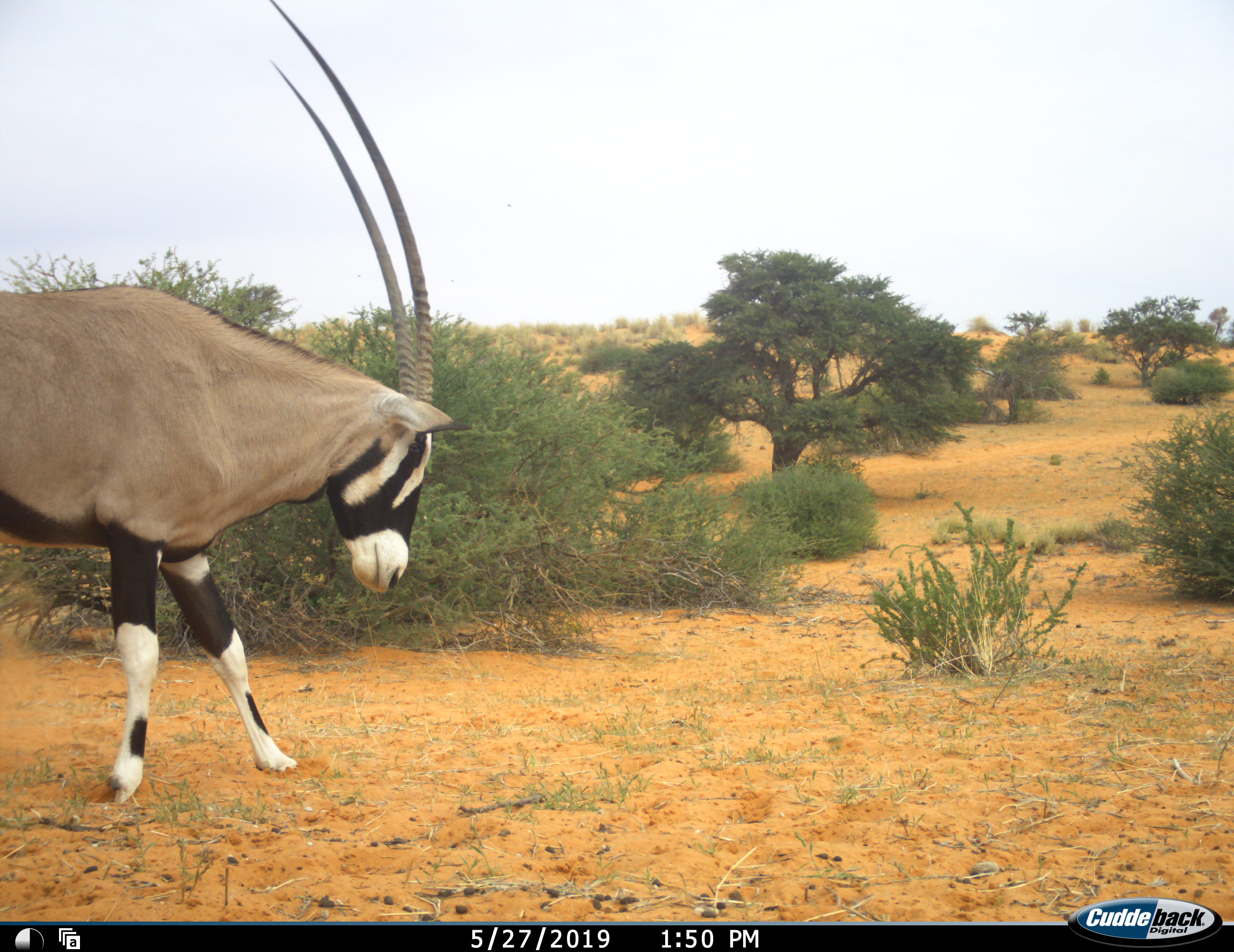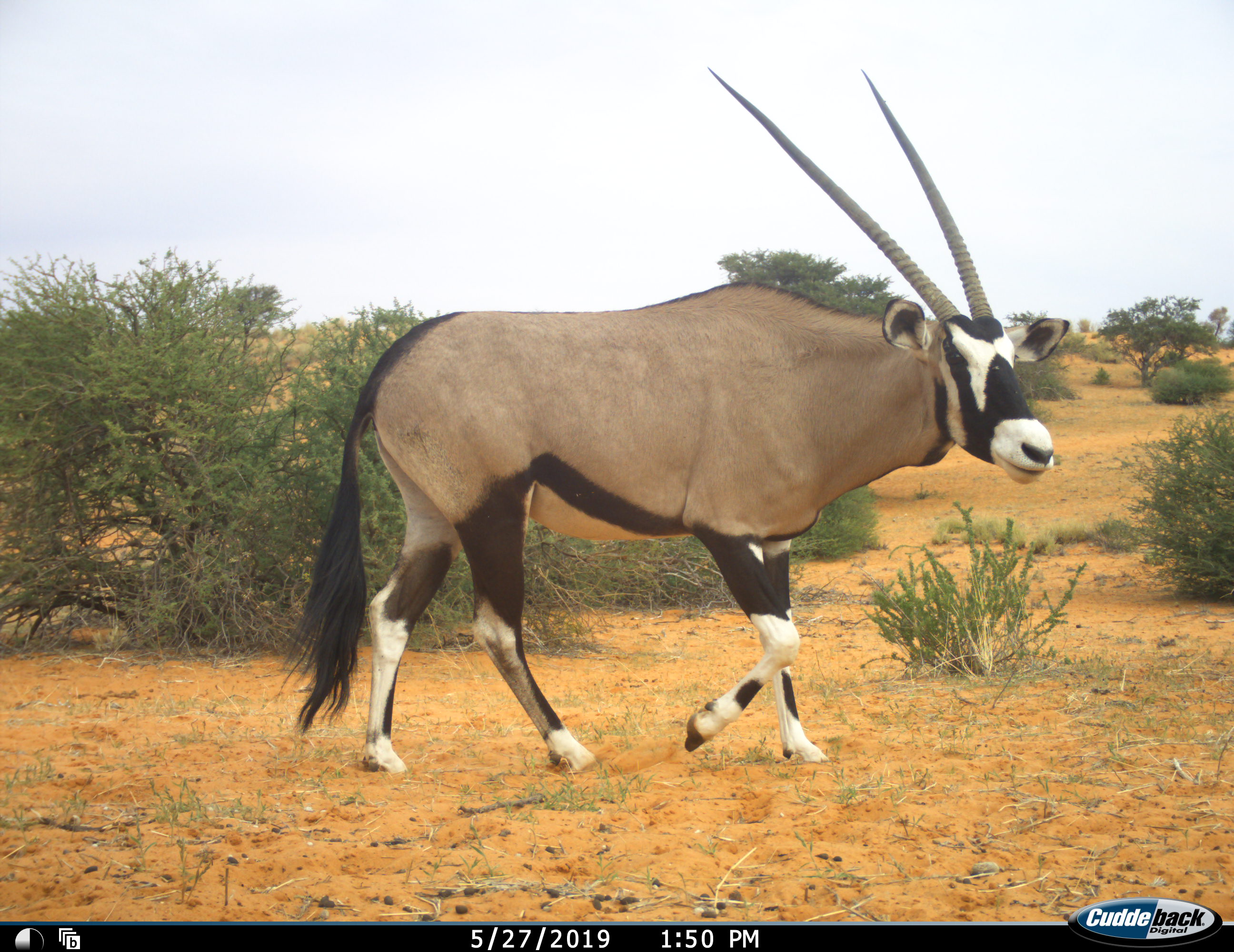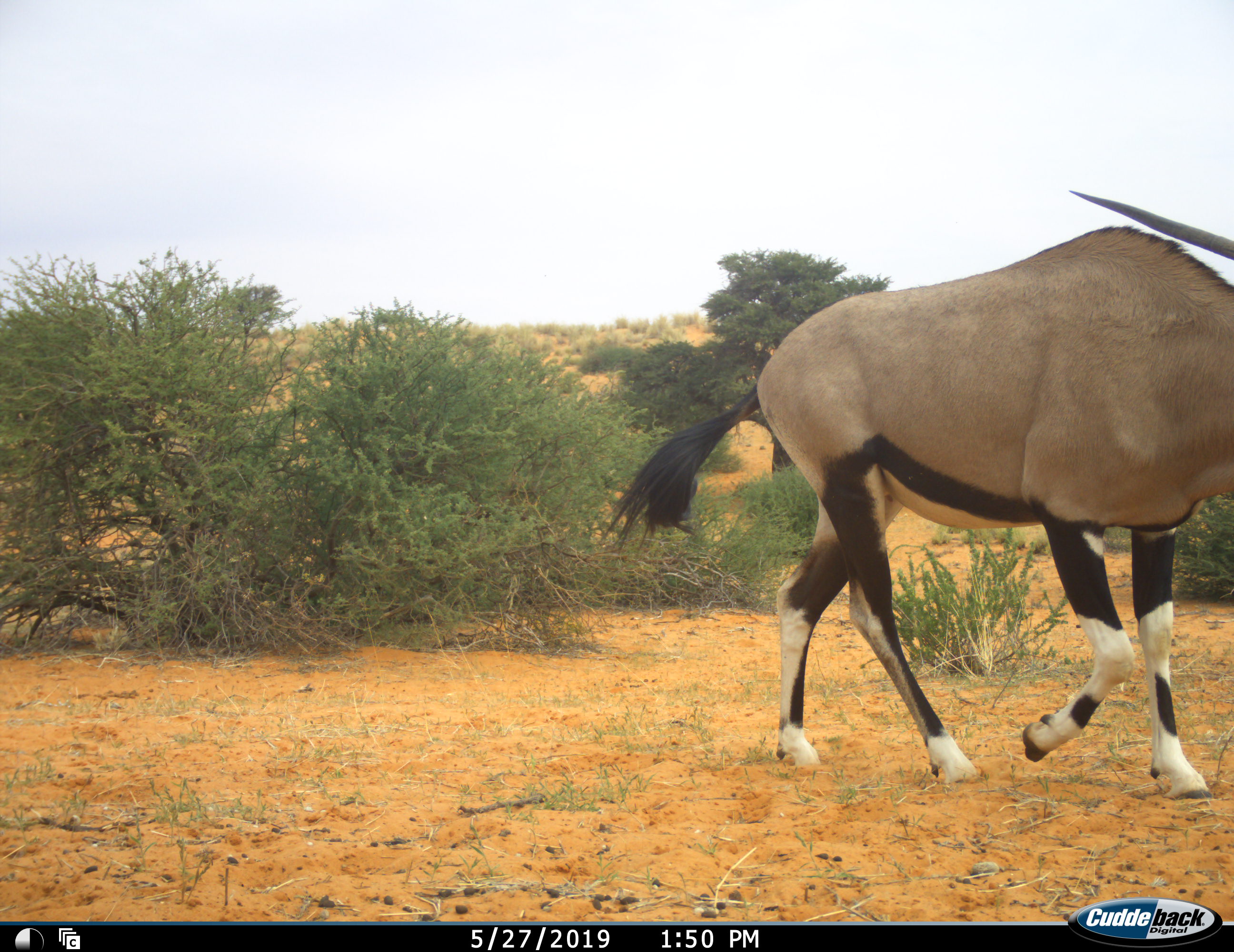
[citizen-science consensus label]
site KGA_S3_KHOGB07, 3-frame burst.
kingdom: Animalia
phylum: Chordata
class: Mammalia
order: Artiodactyla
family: Bovidae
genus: Oryx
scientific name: Oryx gazella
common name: gemsbok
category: oryx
Oryx (gemsbok) (Oryx gazella), count 1. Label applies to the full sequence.